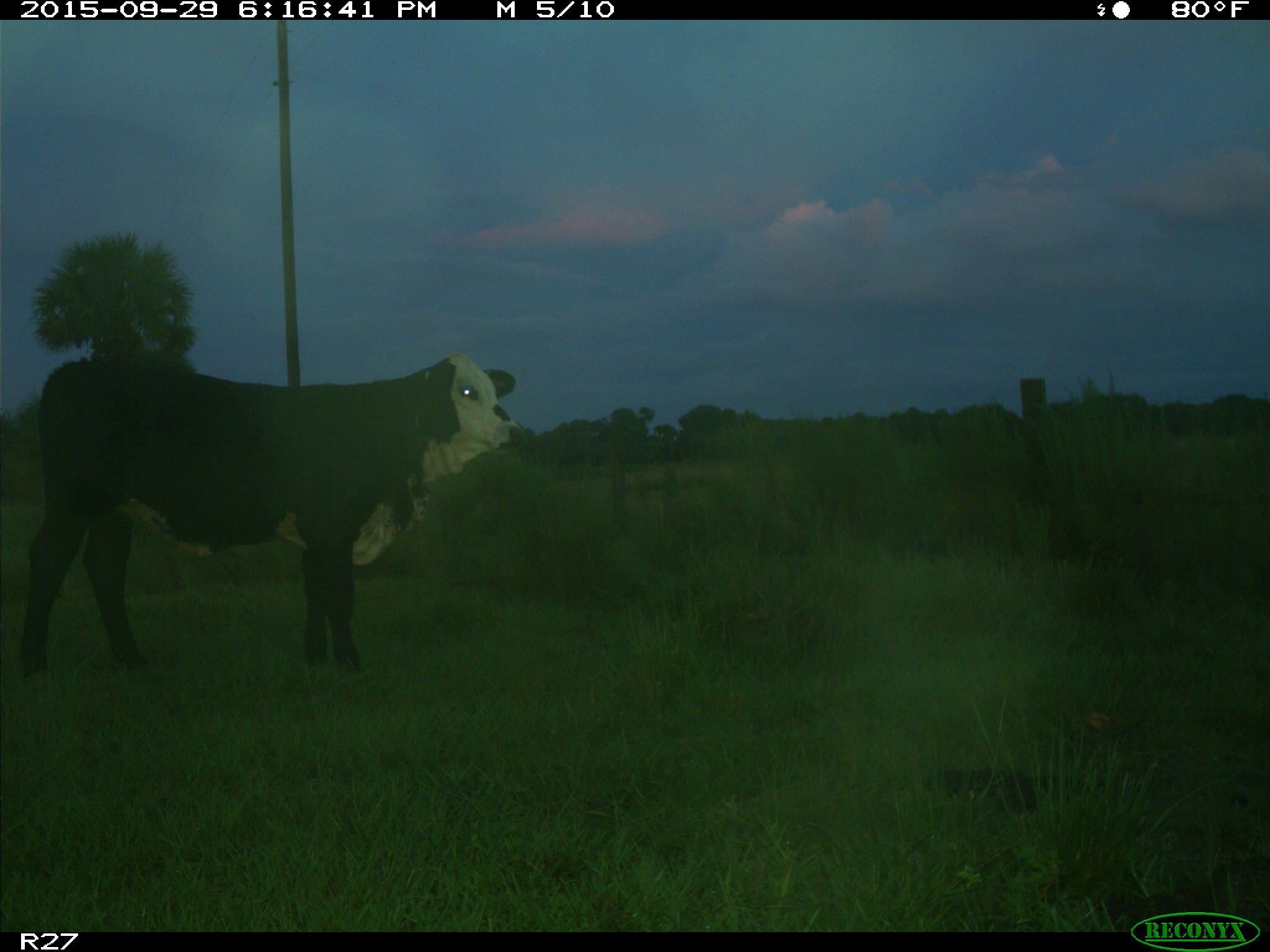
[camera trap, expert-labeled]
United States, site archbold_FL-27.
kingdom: Animalia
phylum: Chordata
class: Mammalia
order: Artiodactyla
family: Bovidae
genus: Bos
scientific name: Bos taurus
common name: domestic cow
Bos taurus (domestic cow).